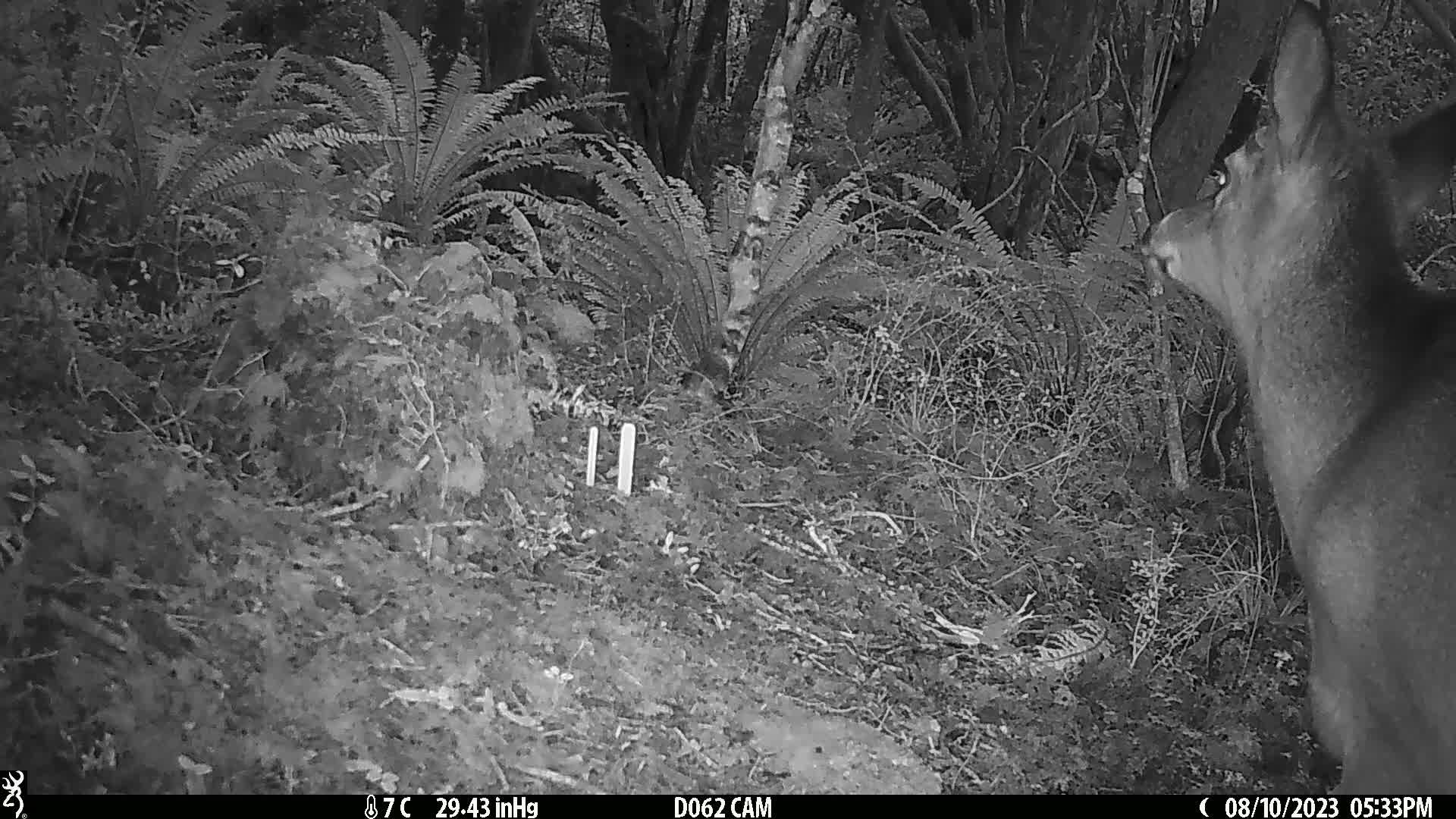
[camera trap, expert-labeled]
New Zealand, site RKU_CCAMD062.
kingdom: Animalia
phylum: Chordata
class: Mammalia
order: Artiodactyla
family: Cervidae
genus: Odocoileus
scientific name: Odocoileus virginianus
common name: white-tailed deer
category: white tailed deer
White tailed deer (white-tailed deer) (Odocoileus virginianus).